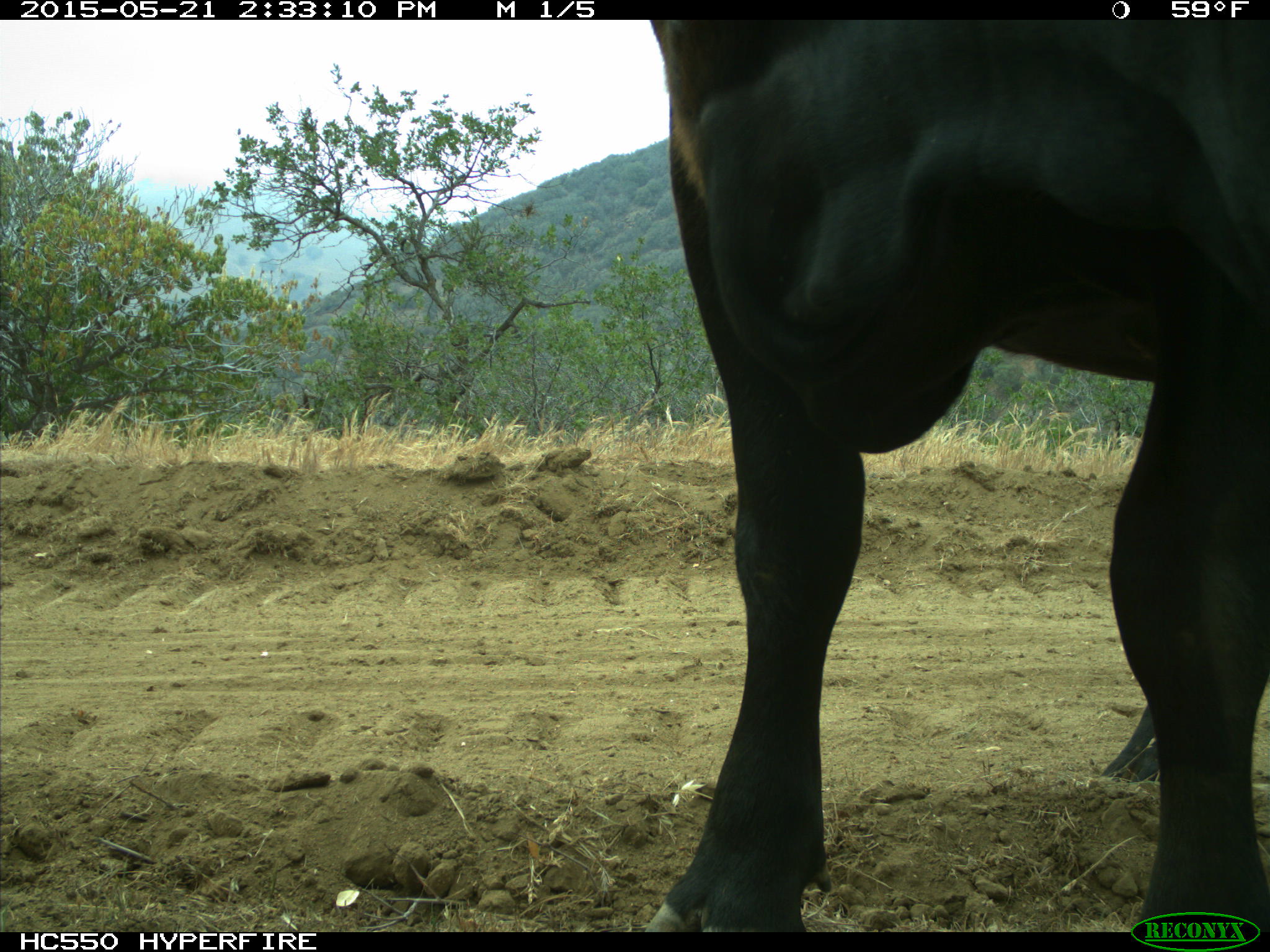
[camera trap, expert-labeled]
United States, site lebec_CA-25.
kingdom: Animalia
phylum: Chordata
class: Mammalia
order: Artiodactyla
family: Bovidae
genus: Bos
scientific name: Bos taurus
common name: domestic cow